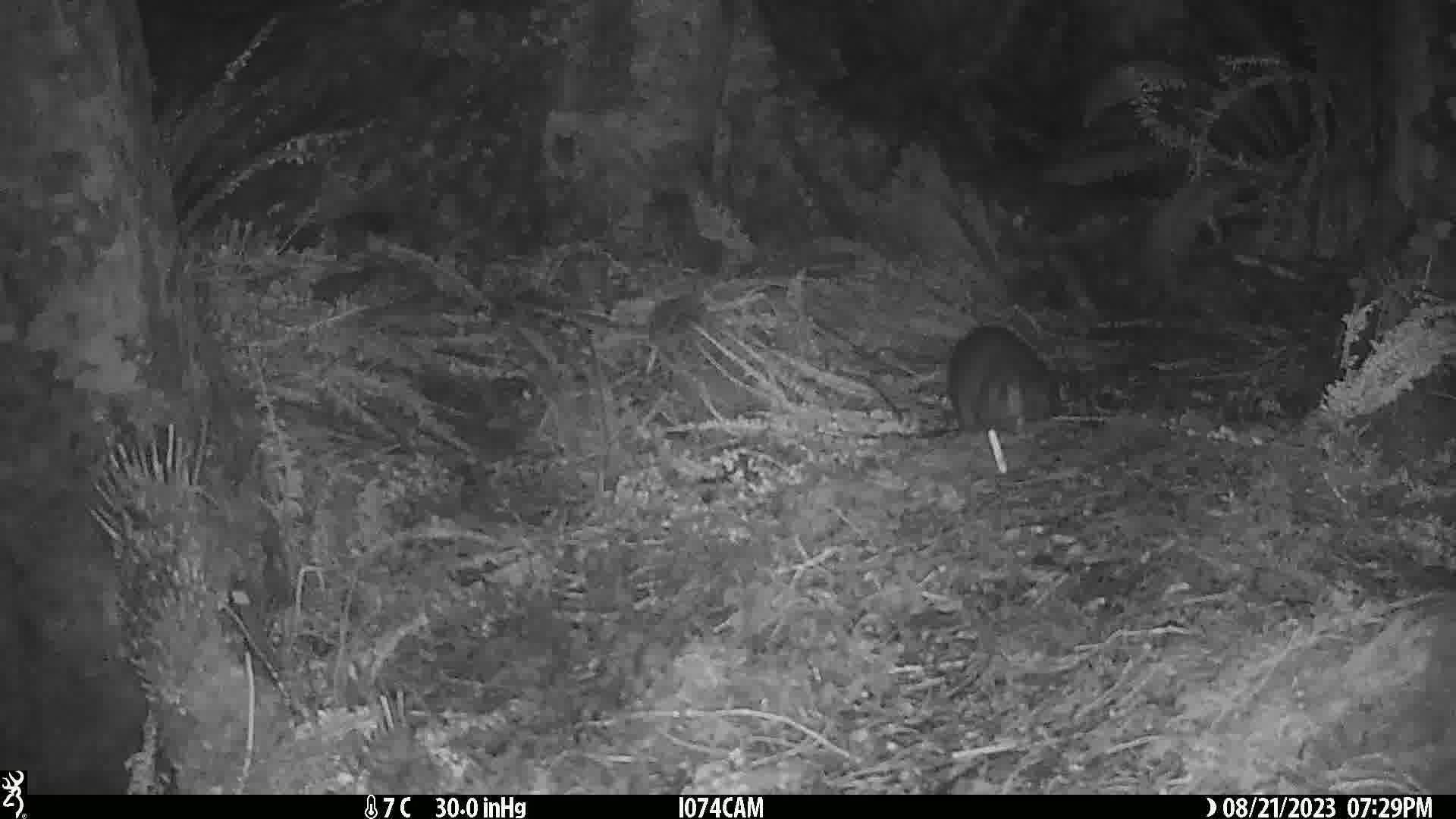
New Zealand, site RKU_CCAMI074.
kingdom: Animalia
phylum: Chordata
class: Mammalia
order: Diprotodontia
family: Phalangeridae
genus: Trichosurus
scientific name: Trichosurus vulpecula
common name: common brushtail possum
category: possum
Possum (common brushtail possum) (Trichosurus vulpecula).